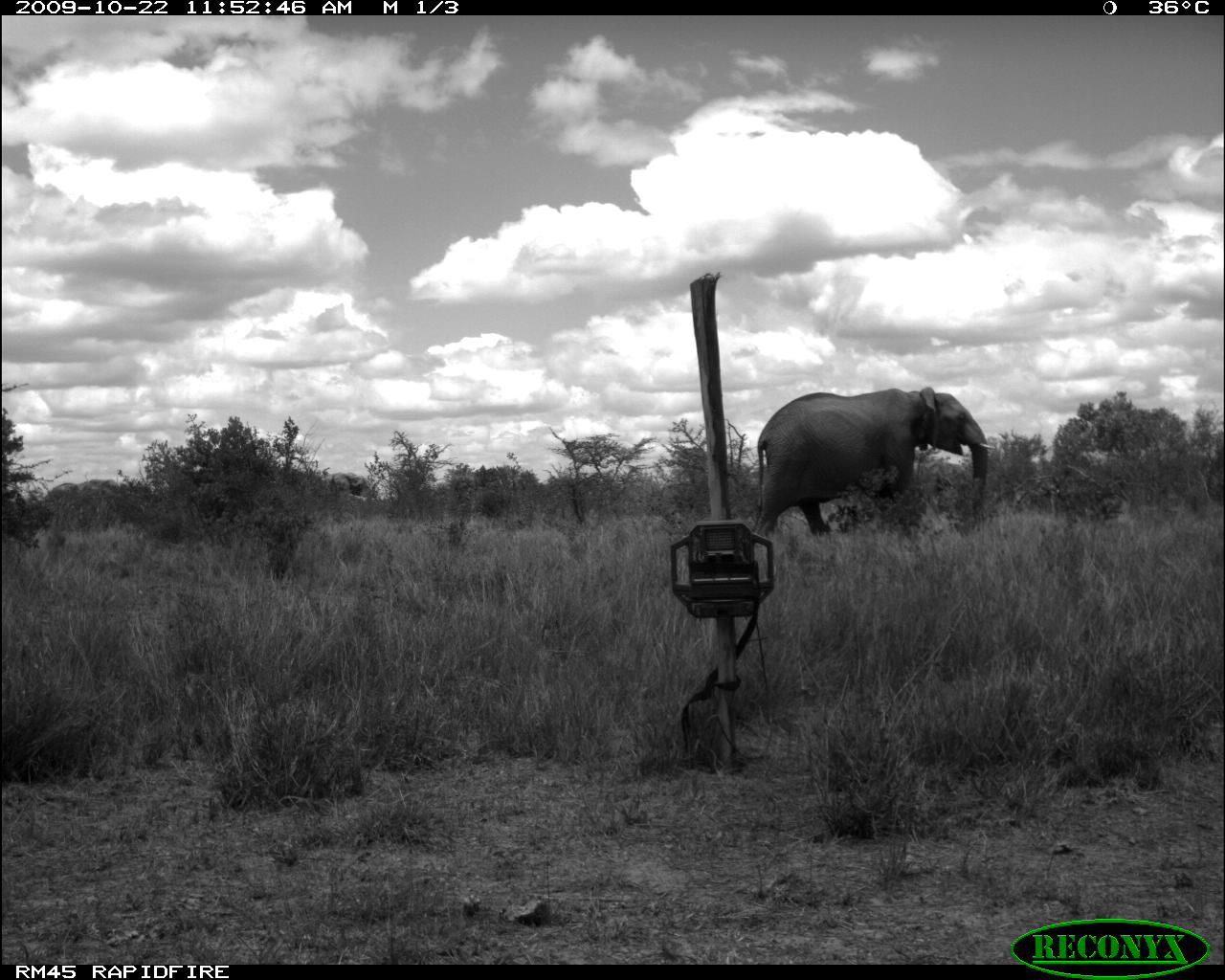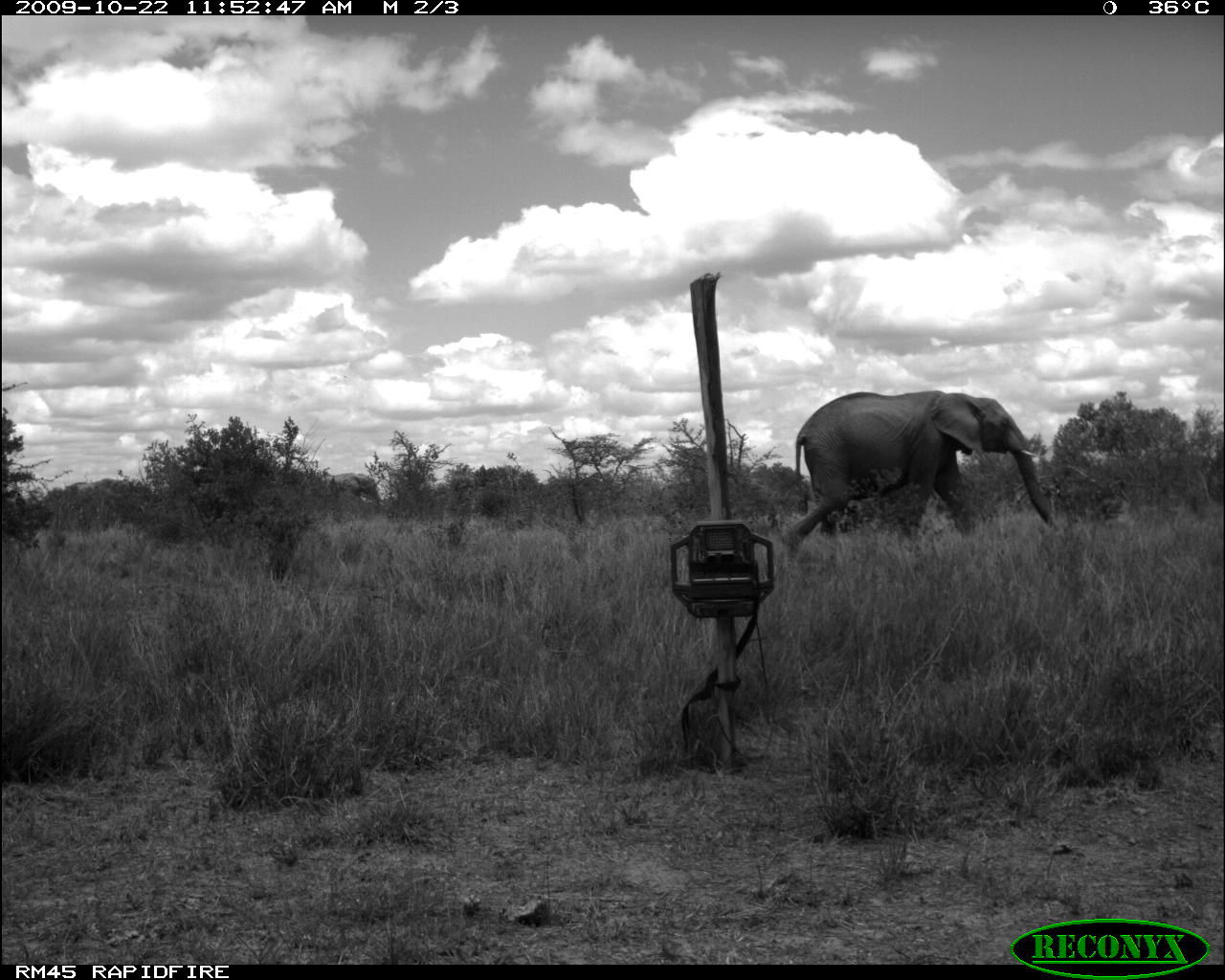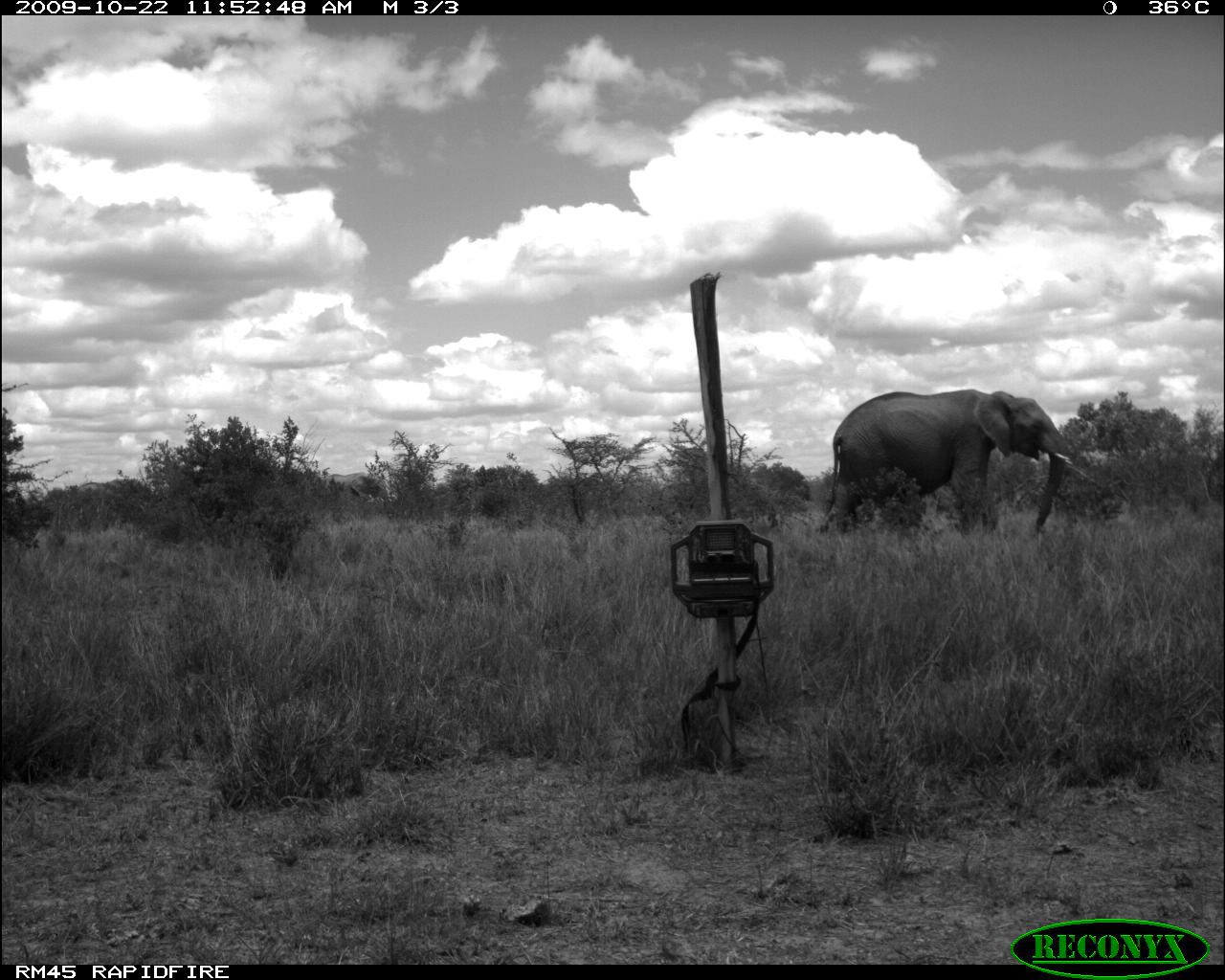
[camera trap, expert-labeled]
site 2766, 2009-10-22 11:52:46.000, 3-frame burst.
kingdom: Animalia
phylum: Chordata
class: Mammalia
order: Proboscidea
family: Elephantidae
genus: Loxodonta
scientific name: Loxodonta africana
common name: african bush elephant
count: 3